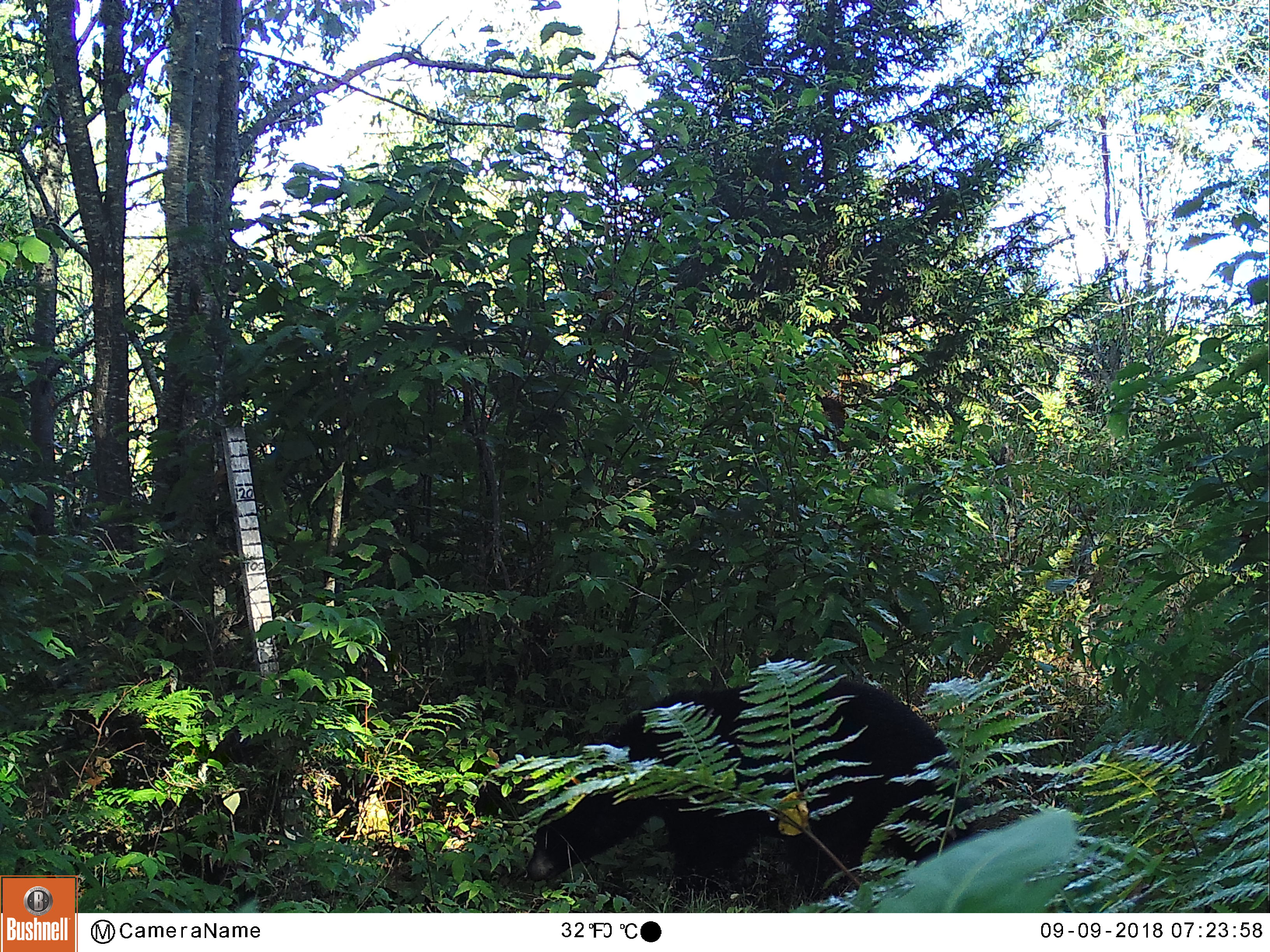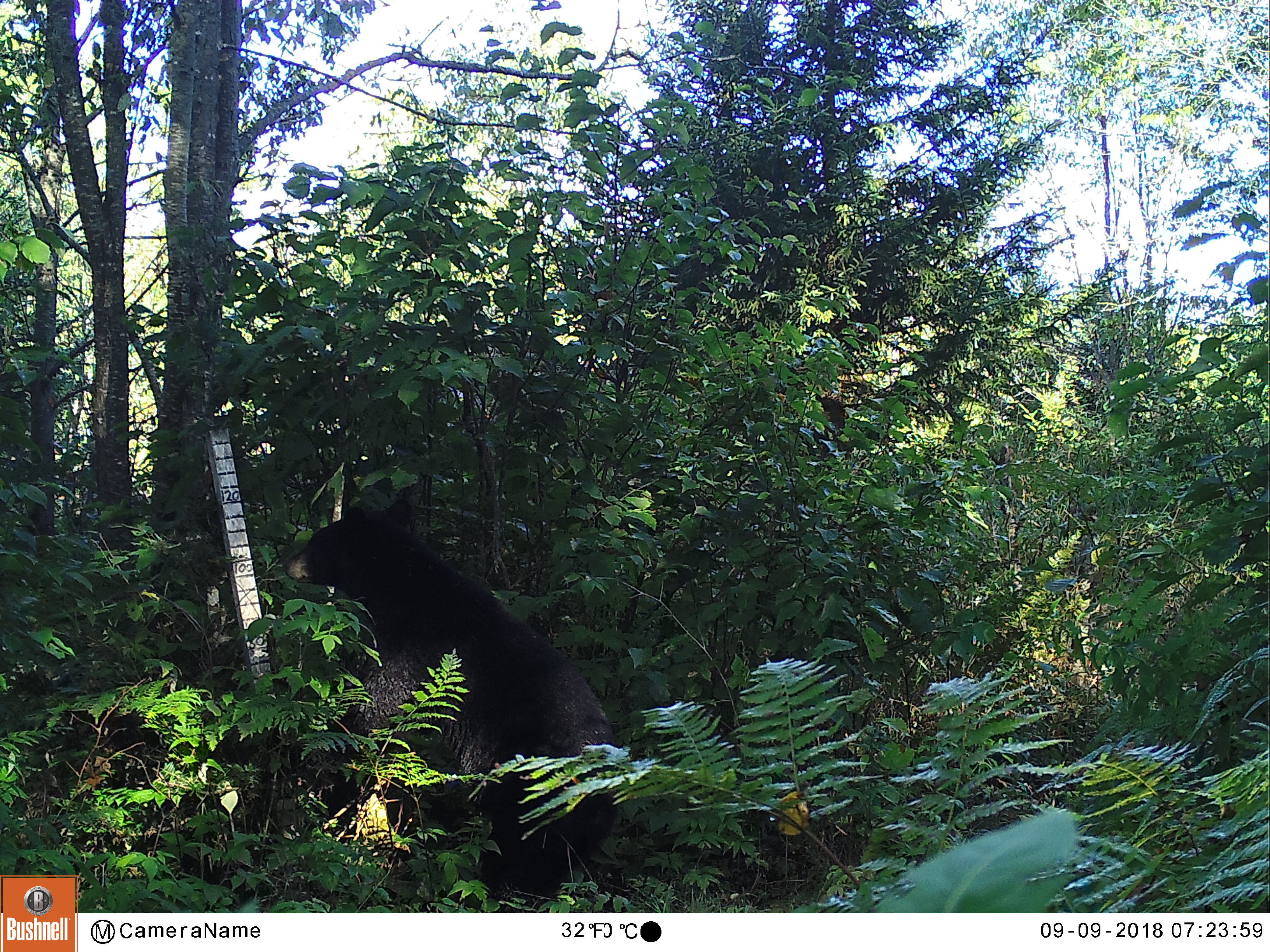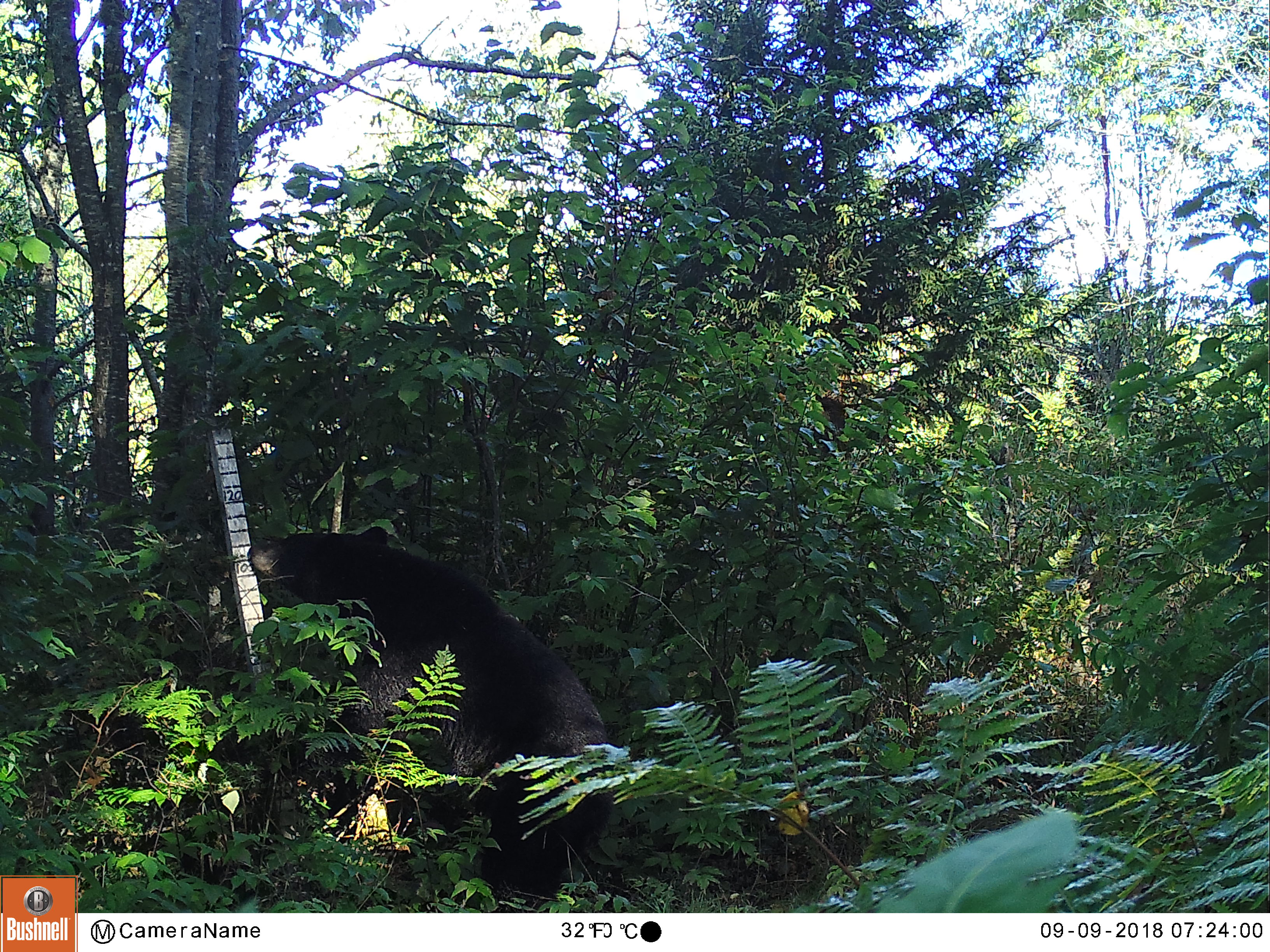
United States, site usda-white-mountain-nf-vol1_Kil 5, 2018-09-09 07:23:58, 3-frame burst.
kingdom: Animalia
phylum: Chordata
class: Mammalia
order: Carnivora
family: Ursidae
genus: Ursus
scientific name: Ursus americanus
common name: black bear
Black bear (Ursus americanus).